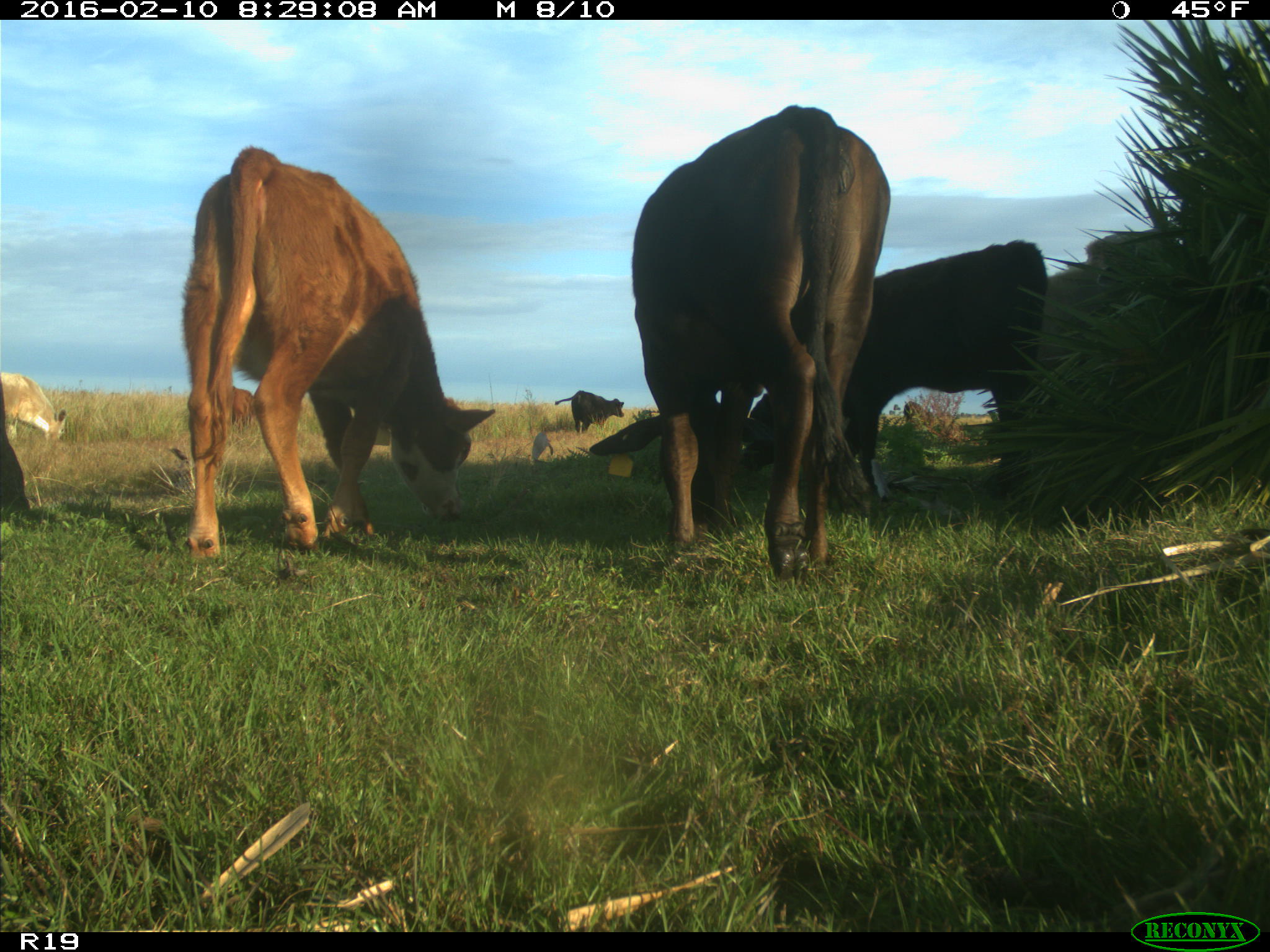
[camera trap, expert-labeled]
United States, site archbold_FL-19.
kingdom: Animalia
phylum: Chordata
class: Mammalia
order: Artiodactyla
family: Bovidae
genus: Bos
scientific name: Bos taurus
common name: domestic cow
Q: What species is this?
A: Bos taurus (domestic cow).